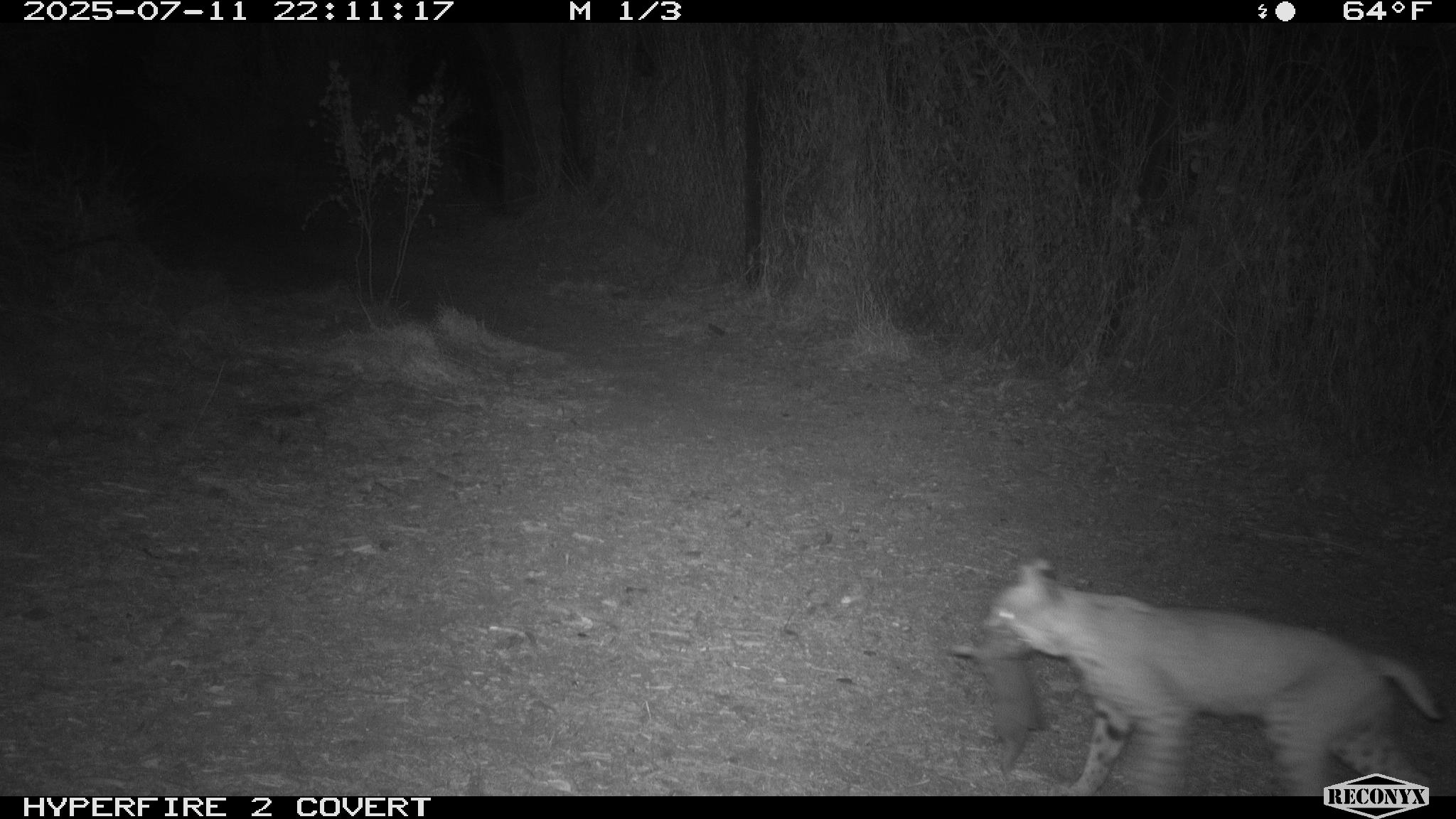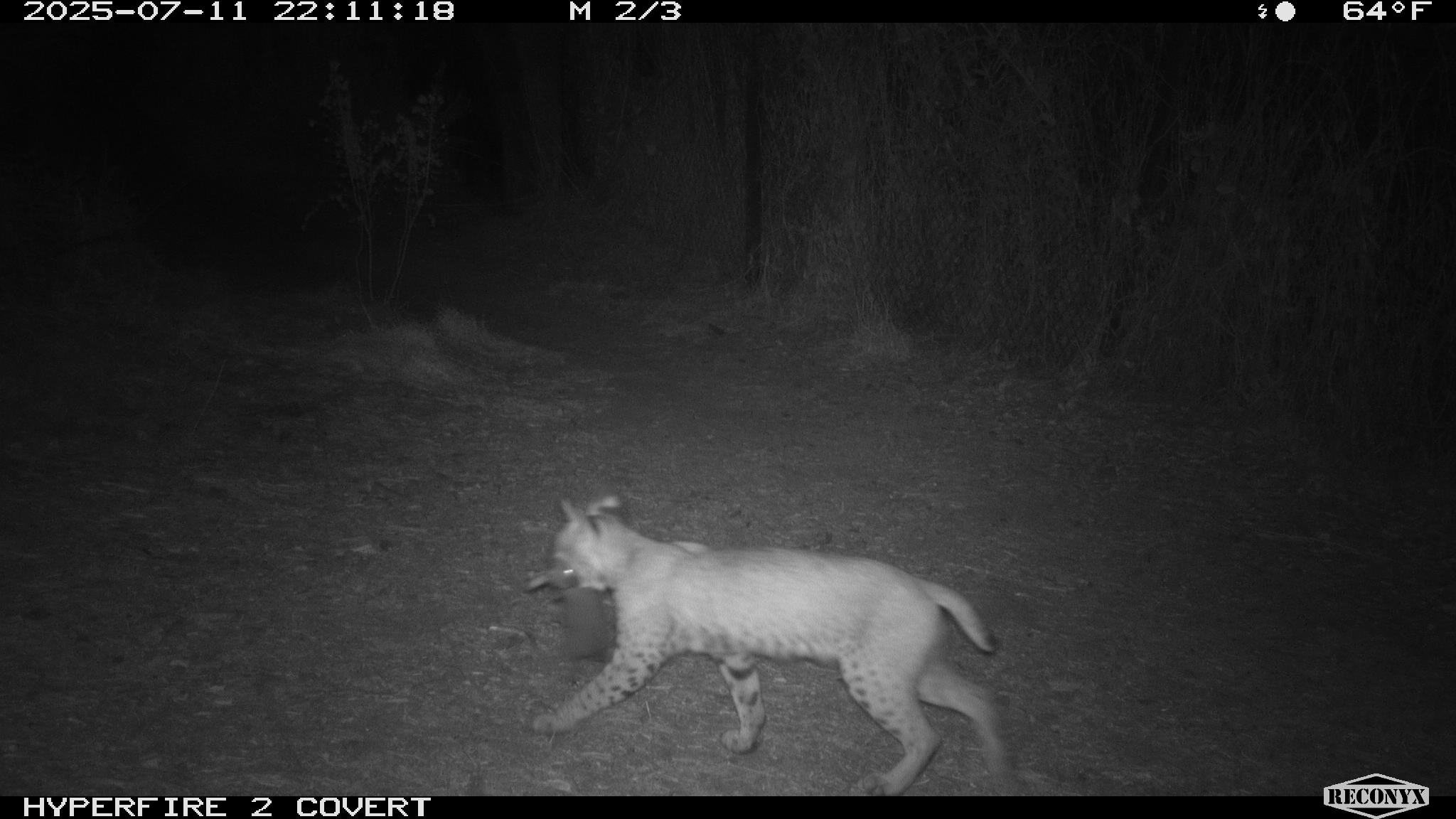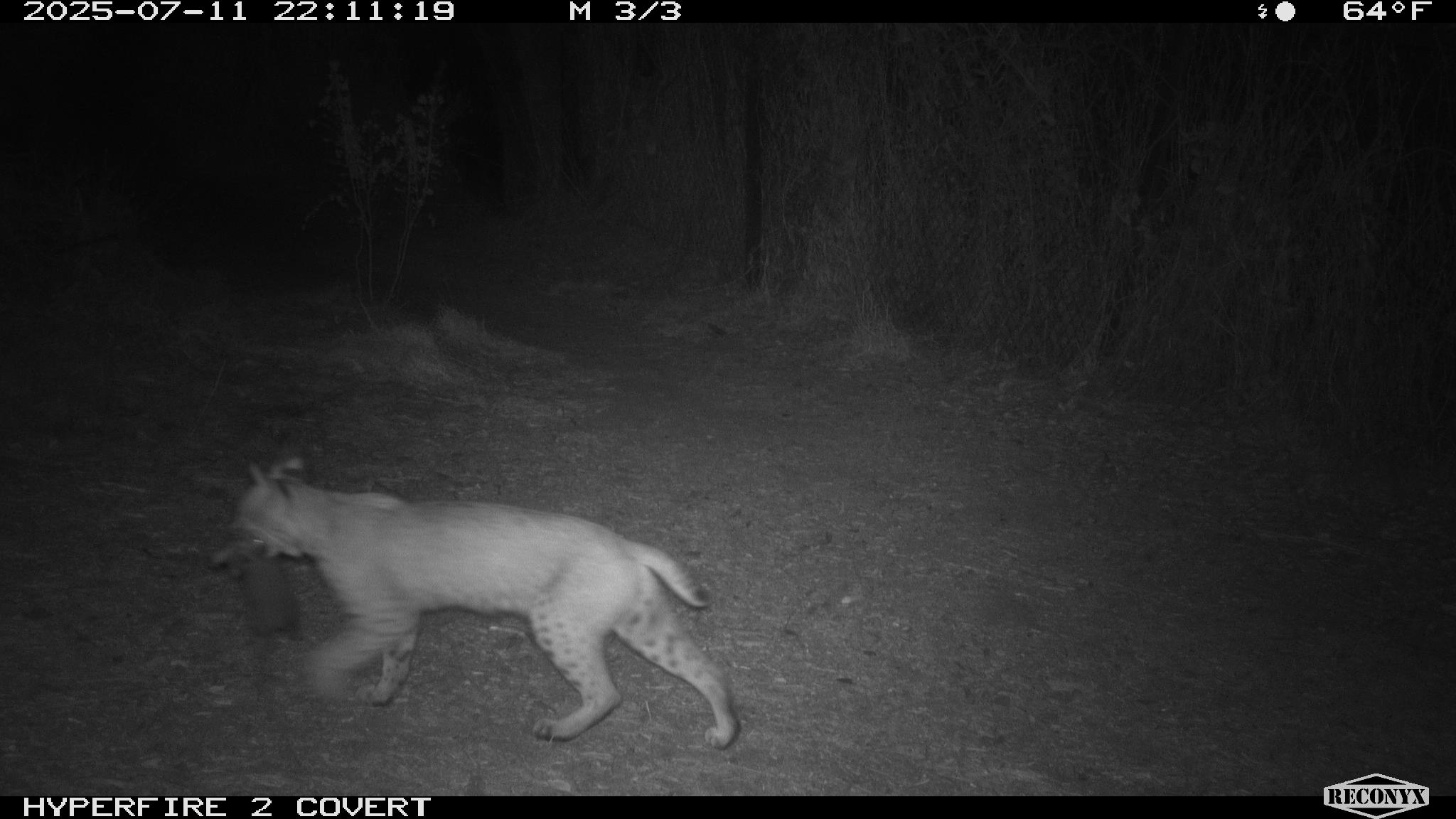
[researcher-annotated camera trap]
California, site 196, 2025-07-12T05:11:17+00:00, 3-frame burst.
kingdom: Animalia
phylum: Chordata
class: Mammalia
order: Carnivora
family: Felidae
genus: Lynx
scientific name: Lynx rufus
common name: bobcat